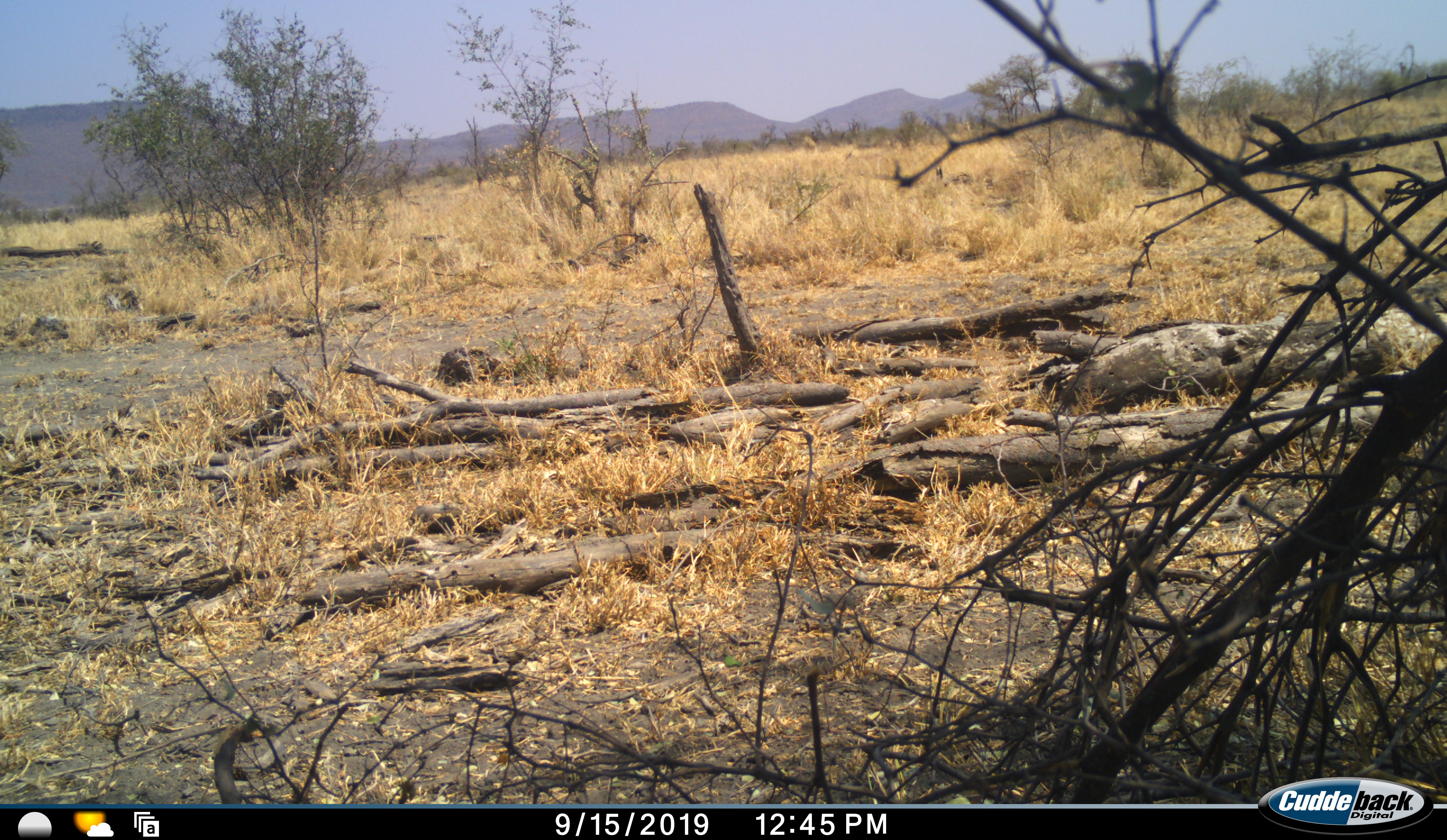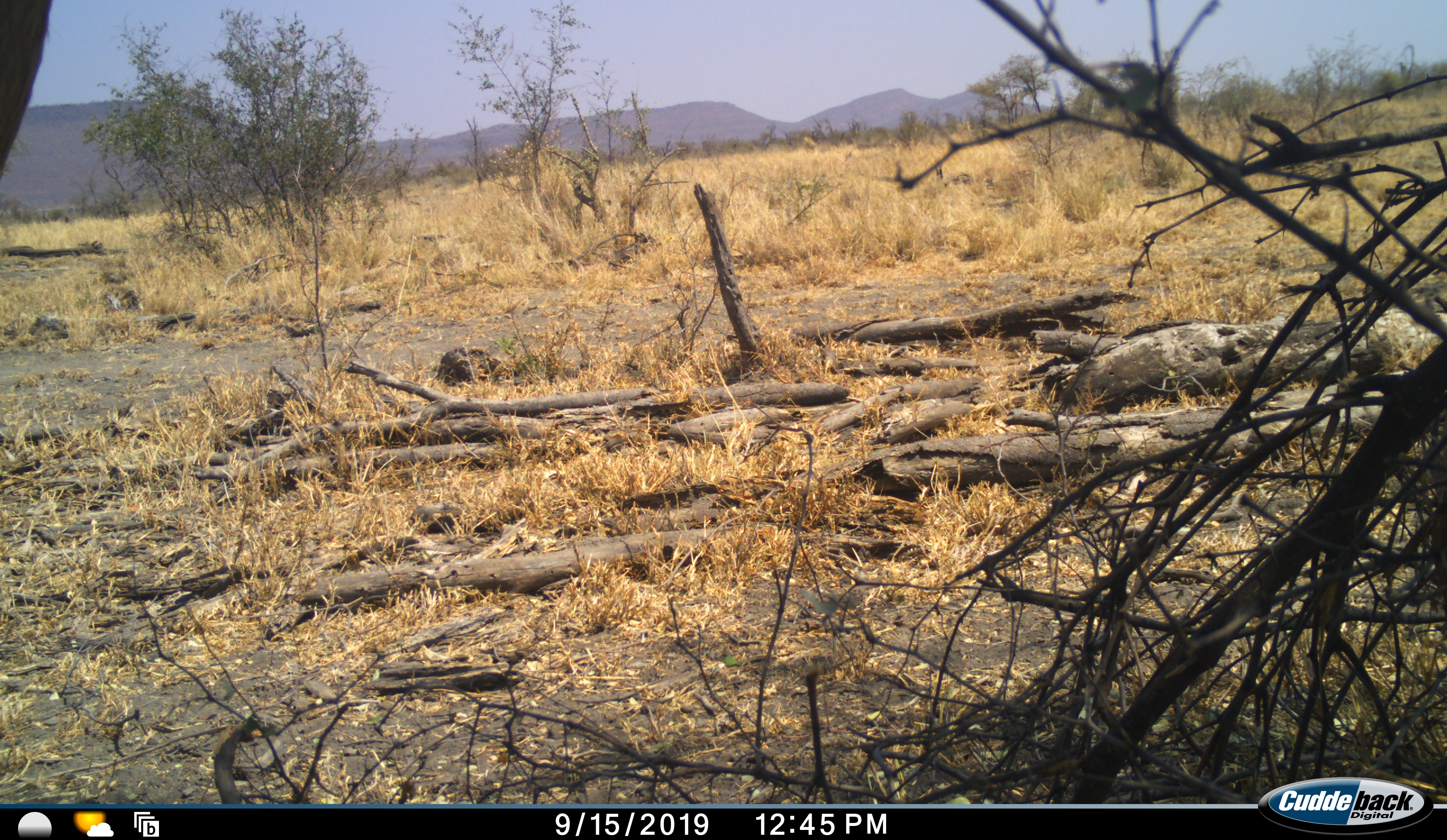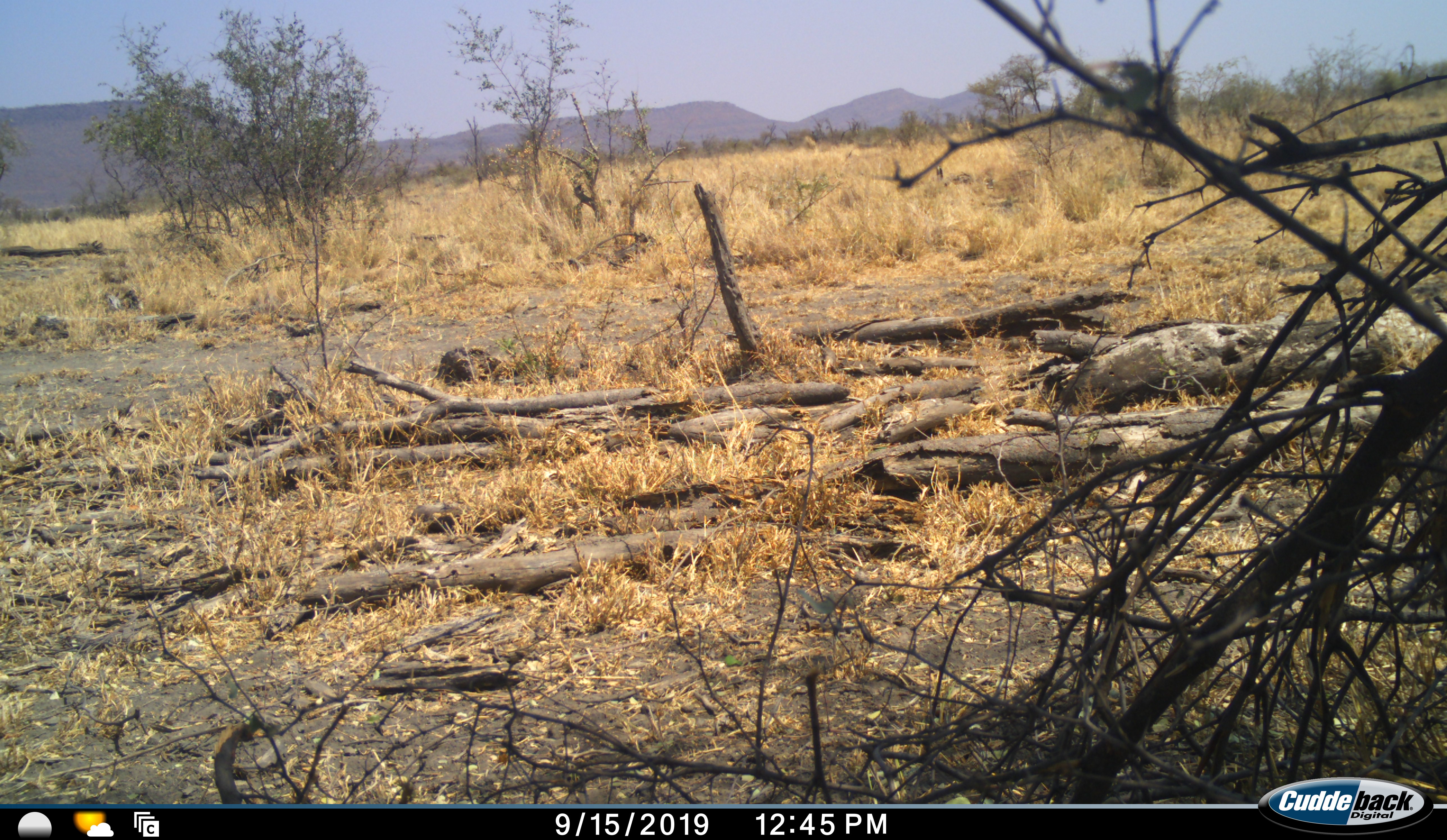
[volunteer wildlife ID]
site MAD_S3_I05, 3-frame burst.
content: unidentified animal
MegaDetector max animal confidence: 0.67